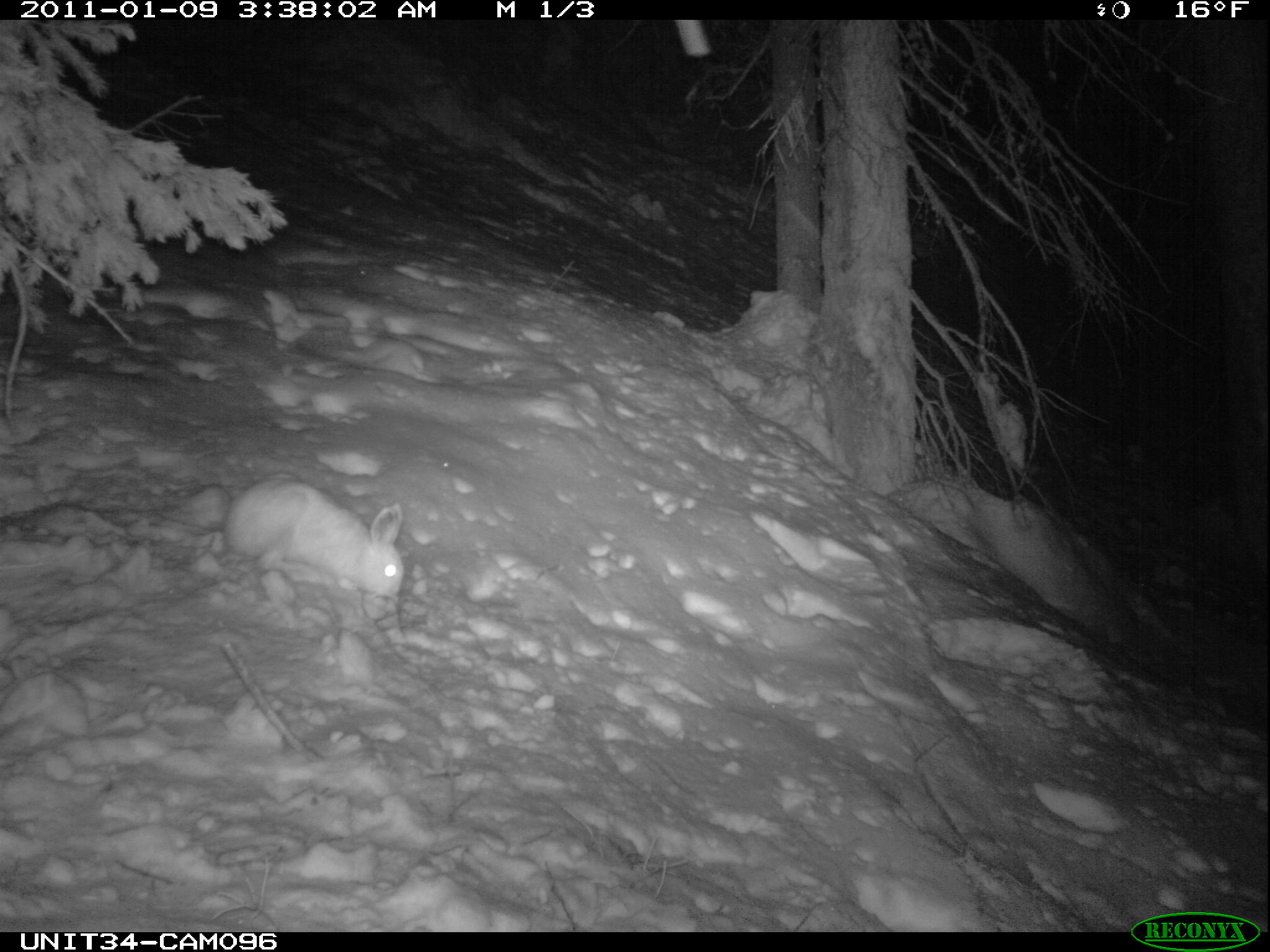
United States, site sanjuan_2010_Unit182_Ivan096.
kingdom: Animalia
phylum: Chordata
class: Mammalia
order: Lagomorpha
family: Leporidae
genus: Lepus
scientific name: Lepus americanus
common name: snowshoe hare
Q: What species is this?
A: Lepus americanus (snowshoe hare).